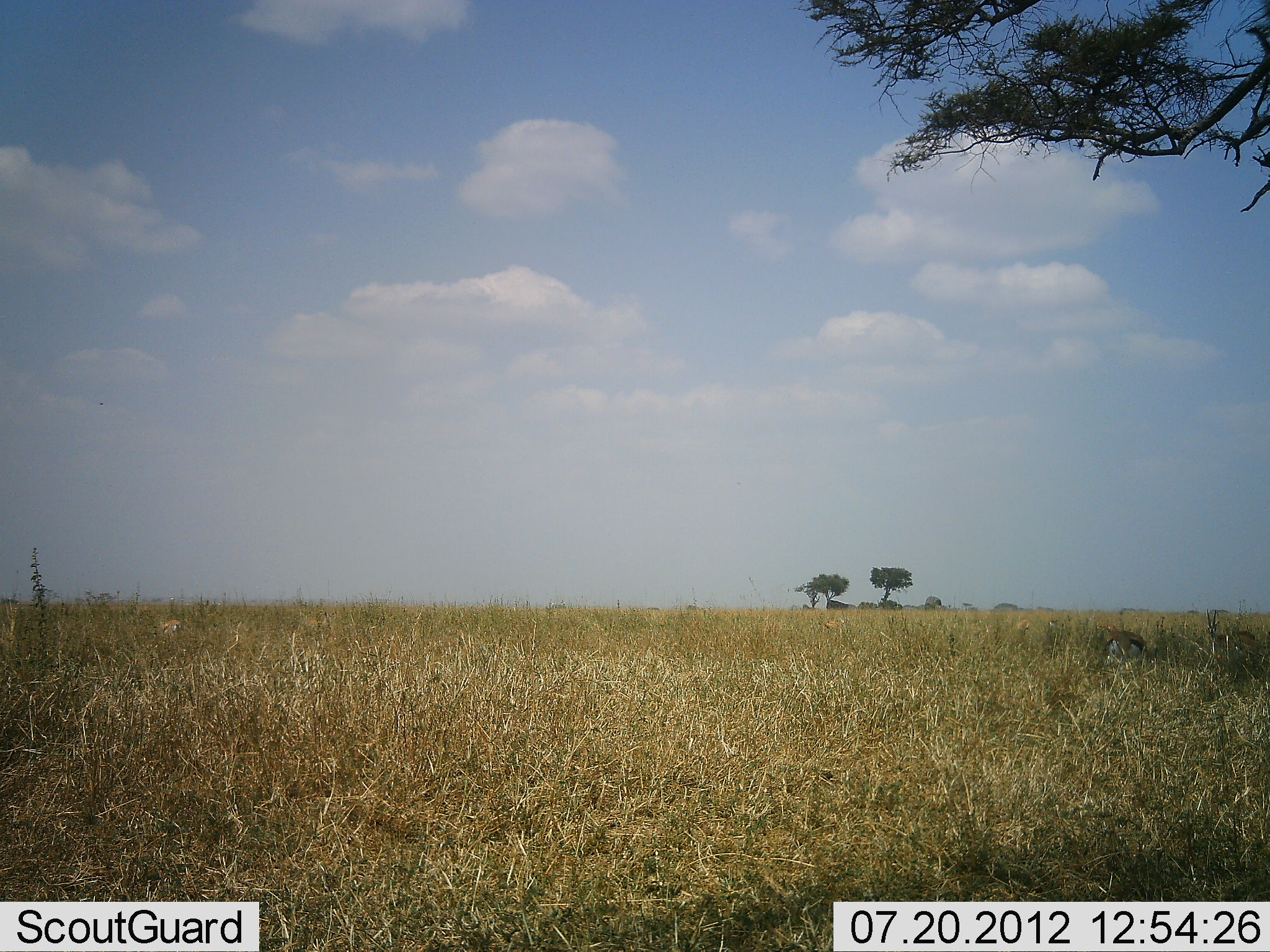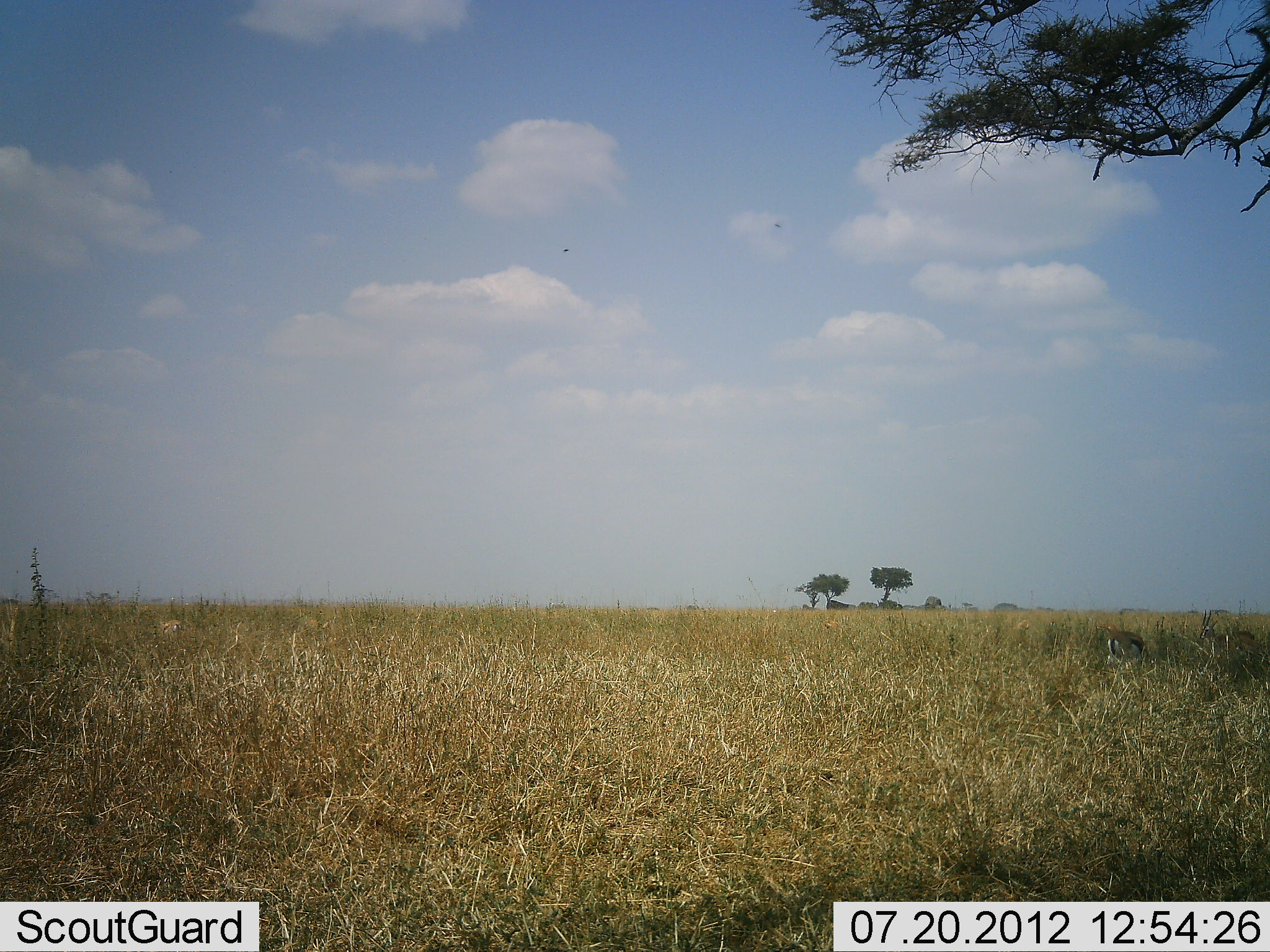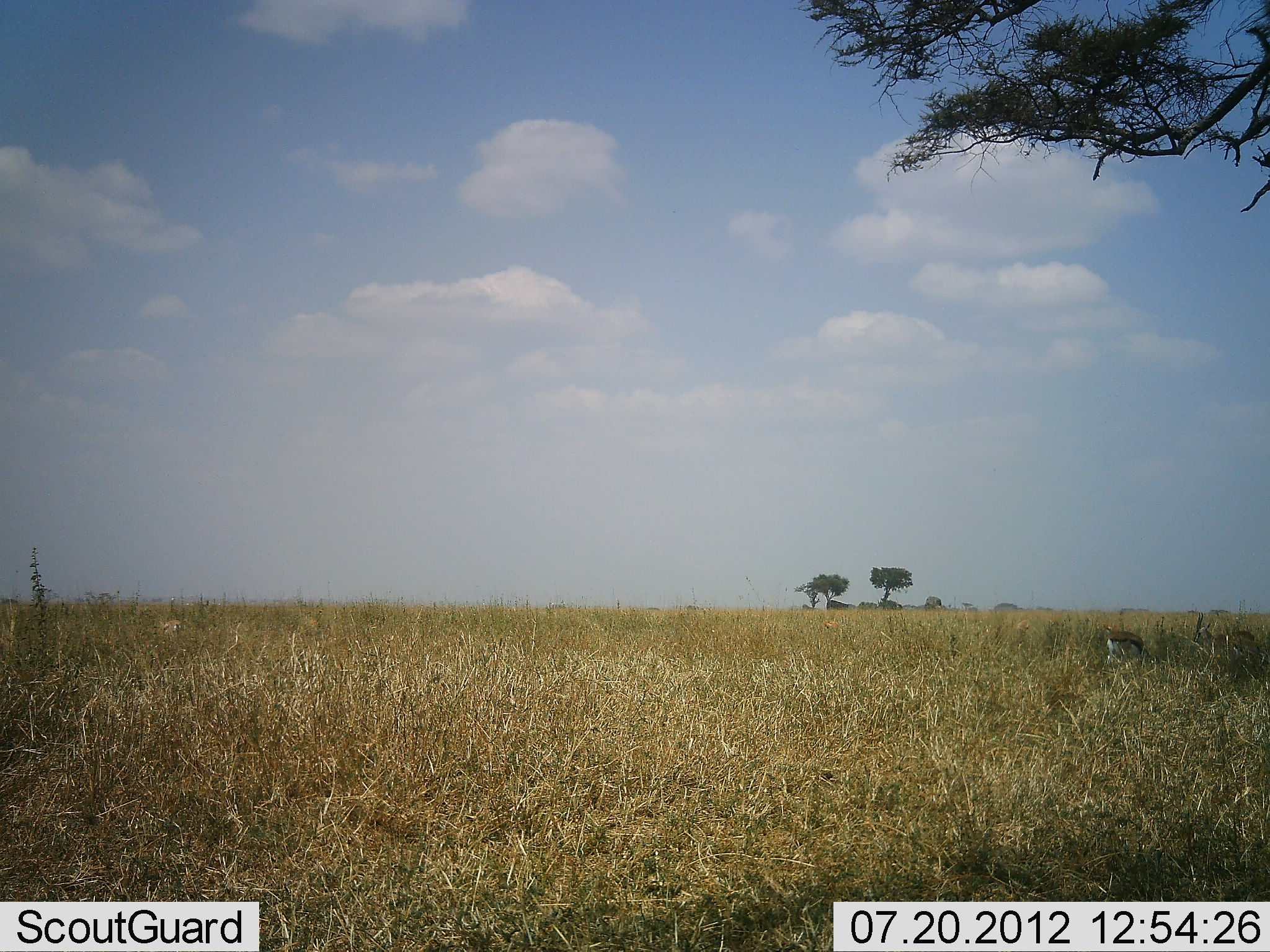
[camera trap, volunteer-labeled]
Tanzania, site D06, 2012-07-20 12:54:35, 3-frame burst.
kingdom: Animalia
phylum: Chordata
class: Mammalia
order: Artiodactyla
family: Bovidae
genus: Eudorcas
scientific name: Eudorcas thomsonii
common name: thomson's gazelle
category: gazellethomsons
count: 2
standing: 60%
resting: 0%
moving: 10%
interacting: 0%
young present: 0%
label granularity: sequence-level